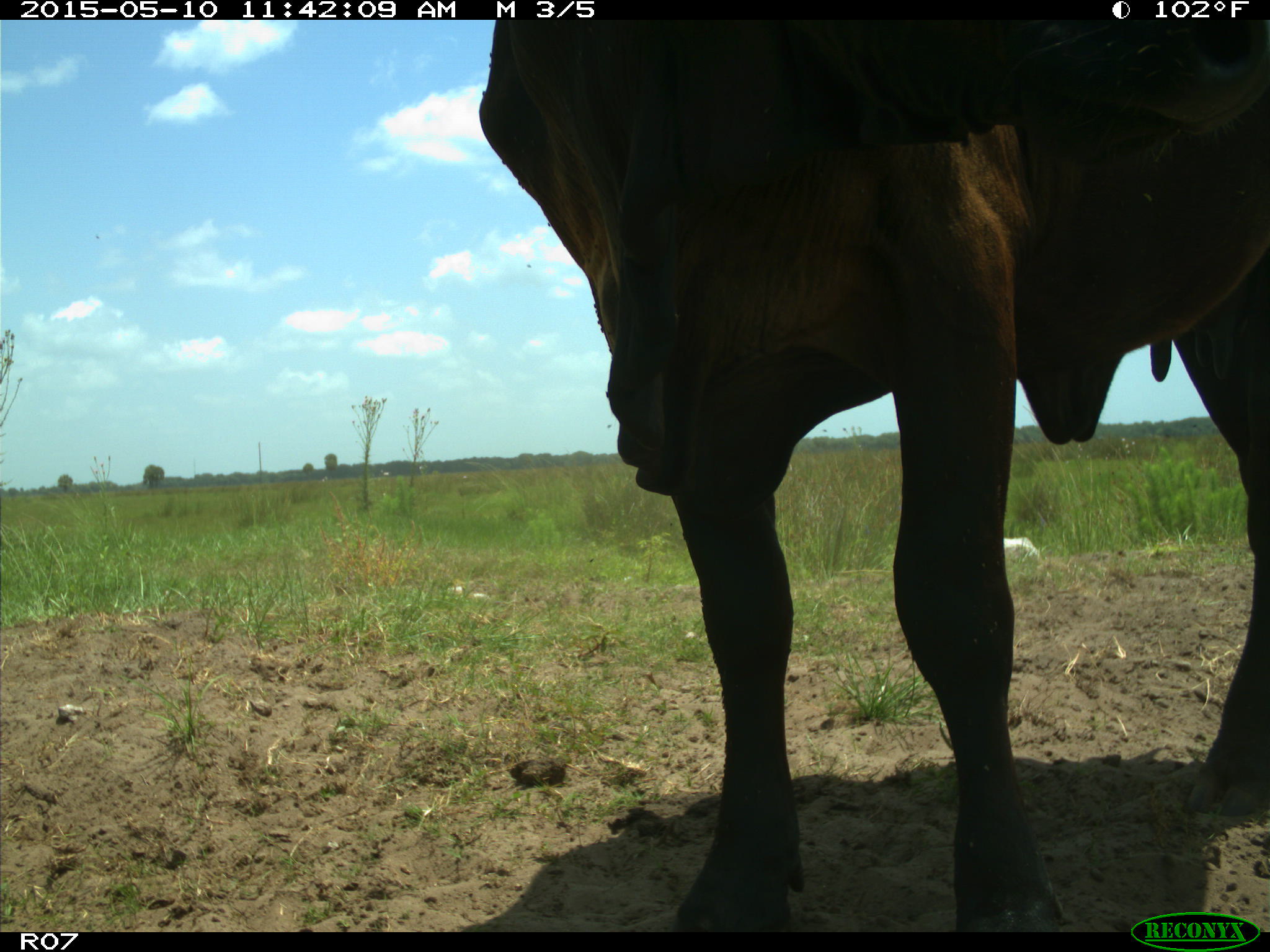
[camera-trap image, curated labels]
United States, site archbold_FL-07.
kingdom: Animalia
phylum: Chordata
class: Mammalia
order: Artiodactyla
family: Bovidae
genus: Bos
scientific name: Bos taurus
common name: domestic cow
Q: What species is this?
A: Bos taurus (domestic cow).